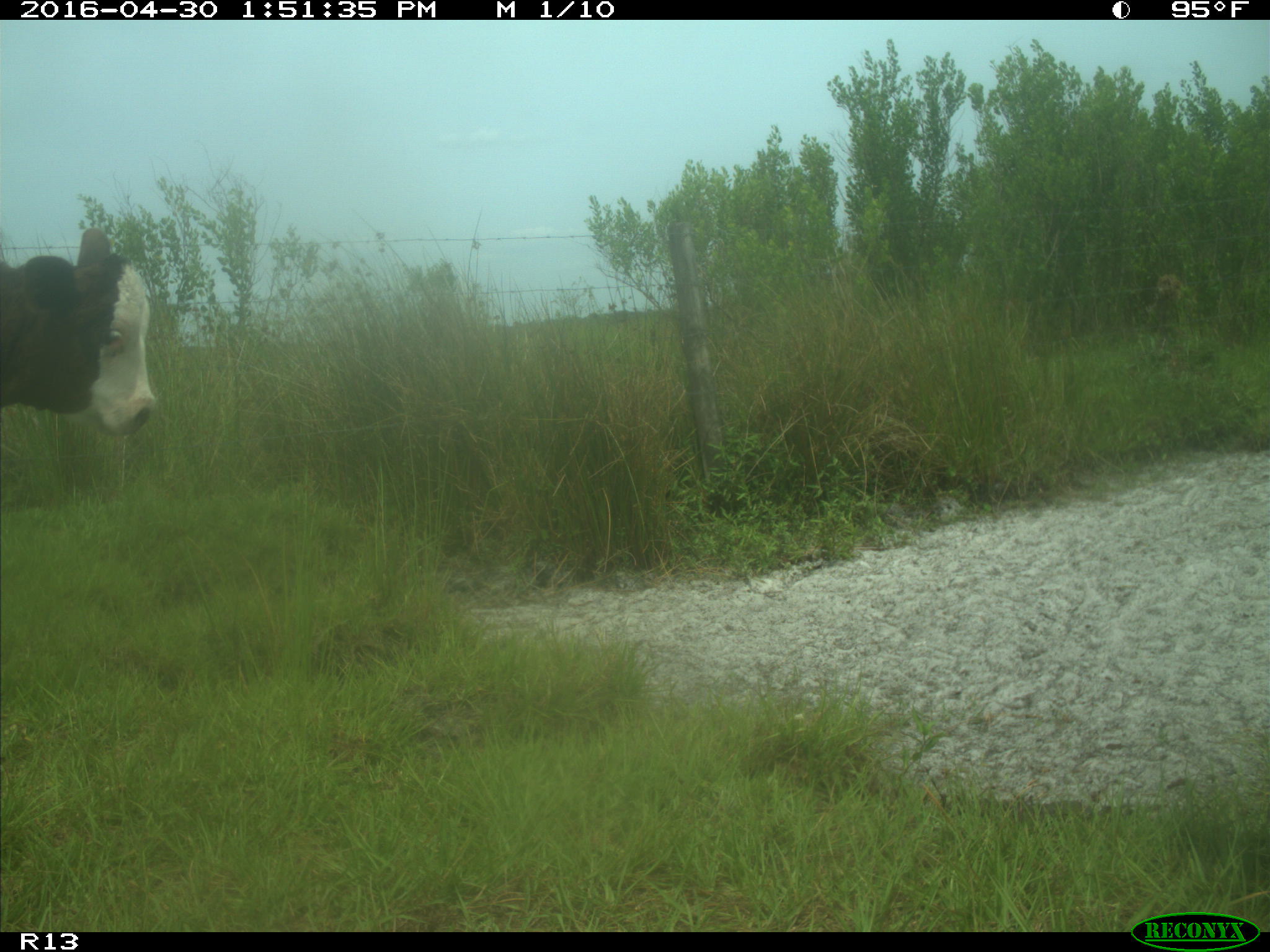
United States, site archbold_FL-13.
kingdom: Animalia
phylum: Chordata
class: Mammalia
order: Artiodactyla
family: Bovidae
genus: Bos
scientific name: Bos taurus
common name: domestic cow